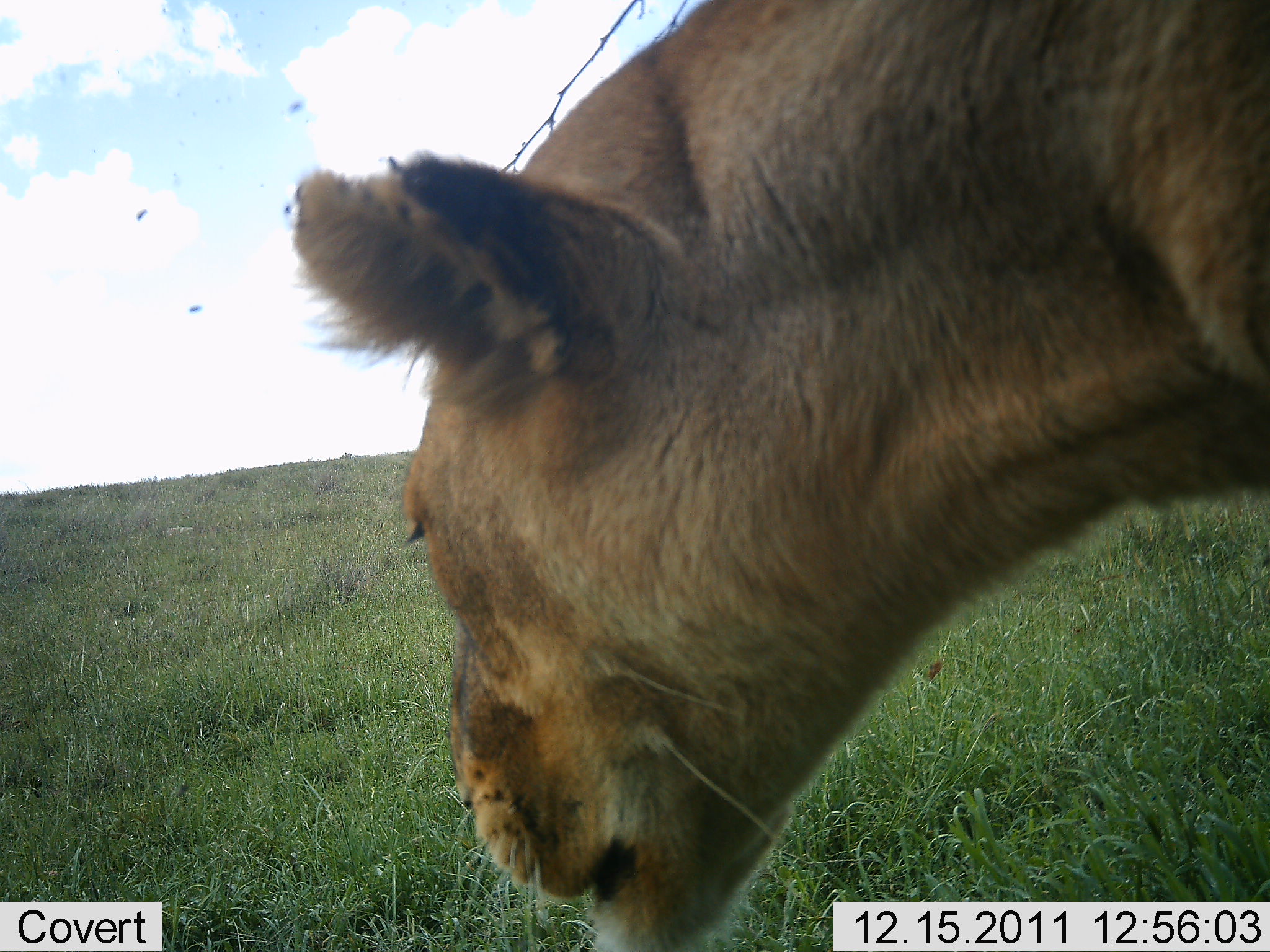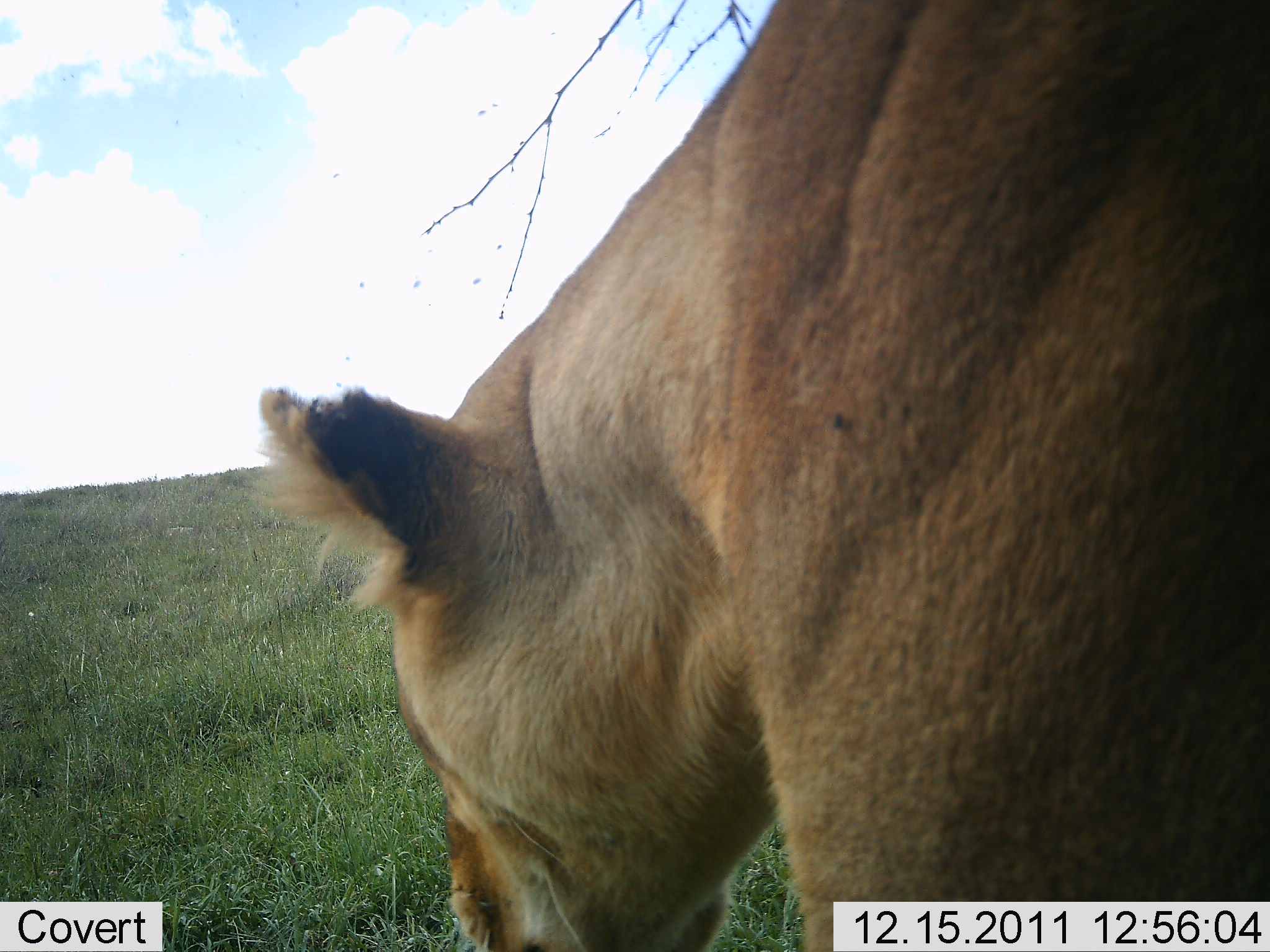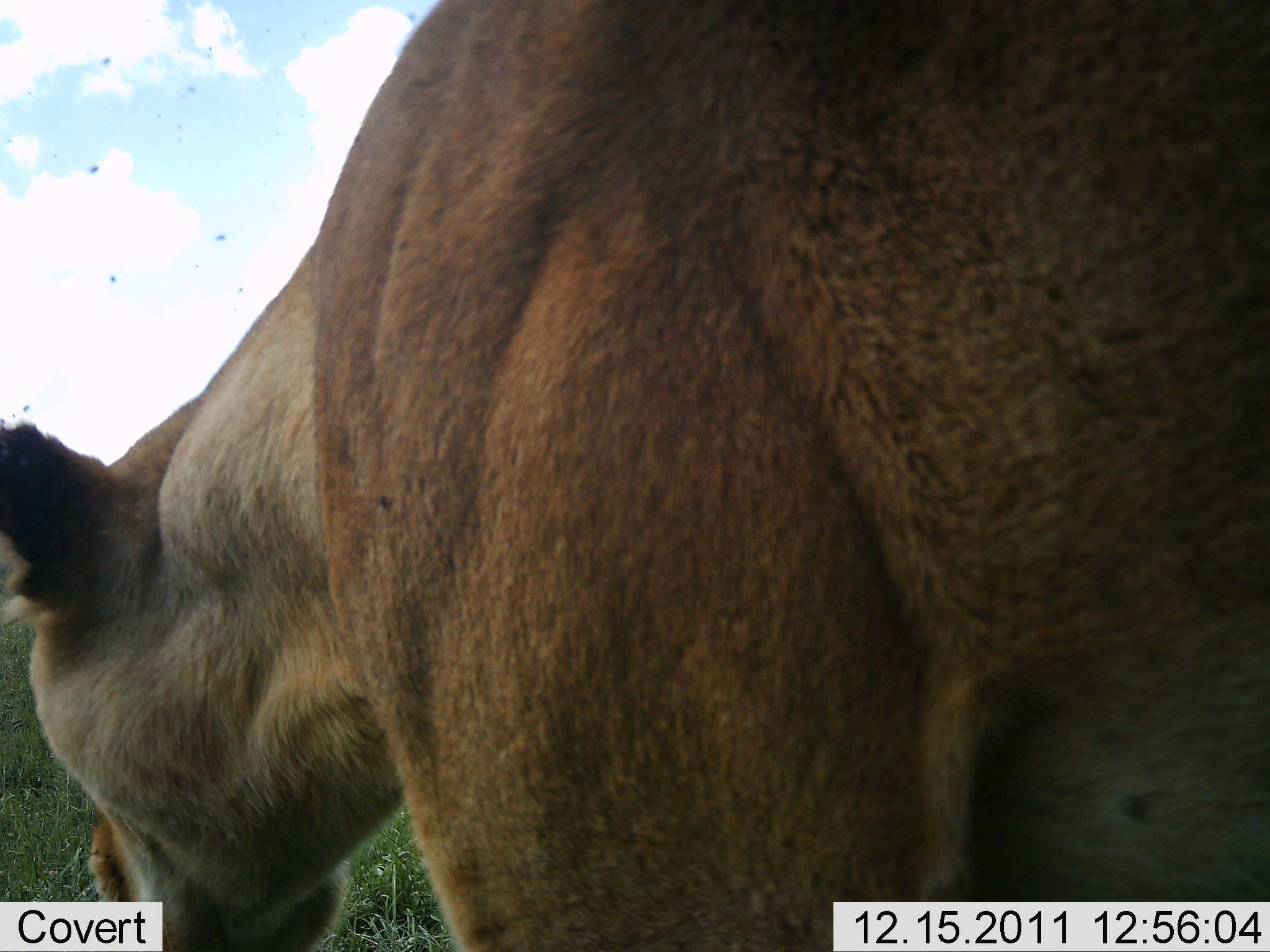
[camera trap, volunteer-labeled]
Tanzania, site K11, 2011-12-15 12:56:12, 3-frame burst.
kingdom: Animalia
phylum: Chordata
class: Mammalia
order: Carnivora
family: Felidae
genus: Panthera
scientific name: Panthera leo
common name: lion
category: lionfemale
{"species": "lionfemale (lion) (Panthera leo)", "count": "1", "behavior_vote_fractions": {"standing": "29%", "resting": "0%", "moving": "86%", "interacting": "0%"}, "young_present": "0%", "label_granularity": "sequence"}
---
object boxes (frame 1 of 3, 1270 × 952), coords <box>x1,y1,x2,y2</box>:
animal: <box>291,1,1269,952</box>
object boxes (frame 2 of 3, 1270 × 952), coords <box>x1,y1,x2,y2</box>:
animal: <box>254,4,1269,949</box>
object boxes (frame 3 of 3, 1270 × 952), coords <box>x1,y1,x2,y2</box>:
animal: <box>3,1,1268,948</box>